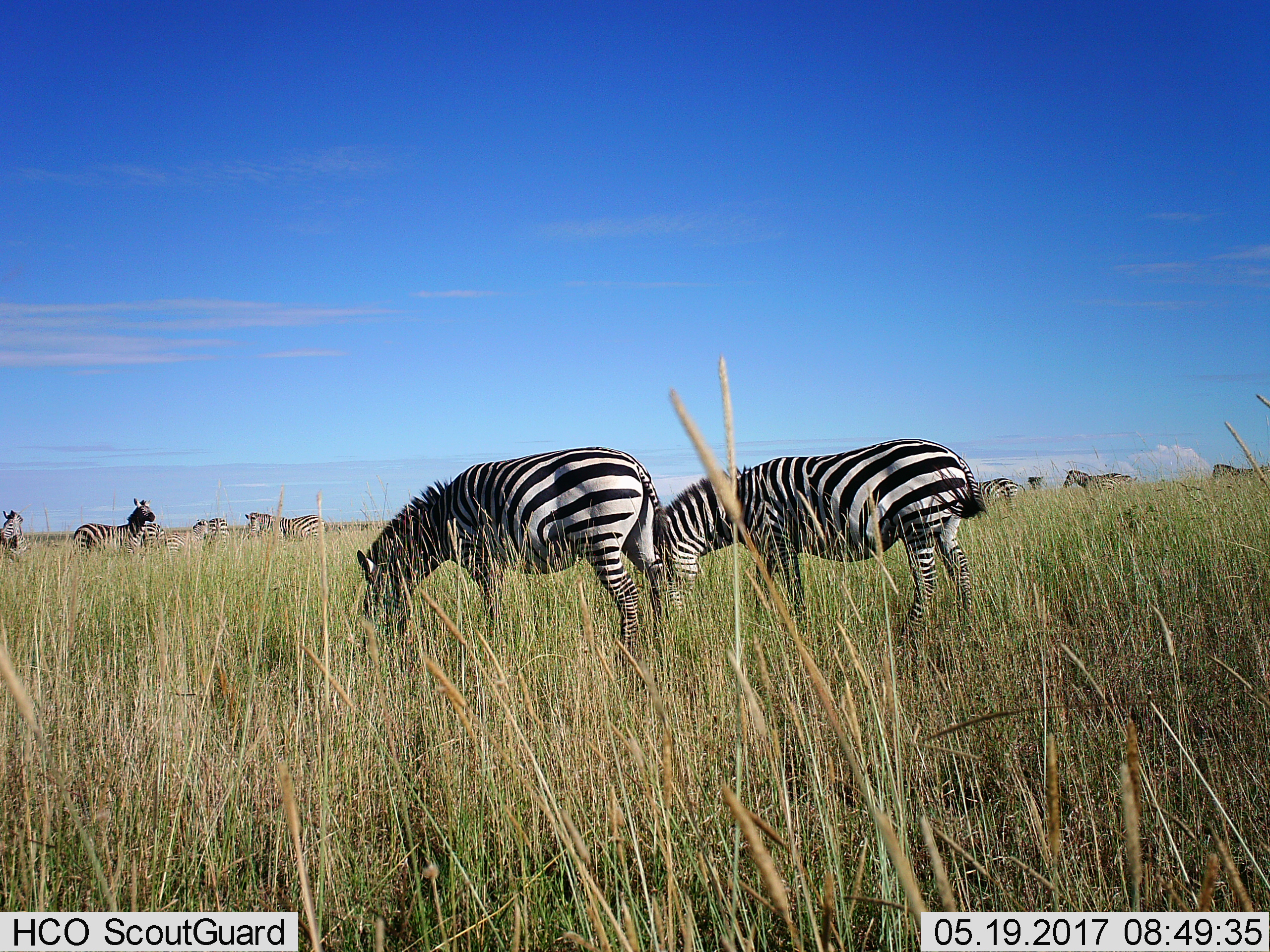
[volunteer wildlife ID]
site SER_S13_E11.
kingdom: Animalia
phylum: Chordata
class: Mammalia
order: Perissodactyla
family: Equidae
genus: Equus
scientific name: Equus quagga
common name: plains zebra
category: zebraplains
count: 11-50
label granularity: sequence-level